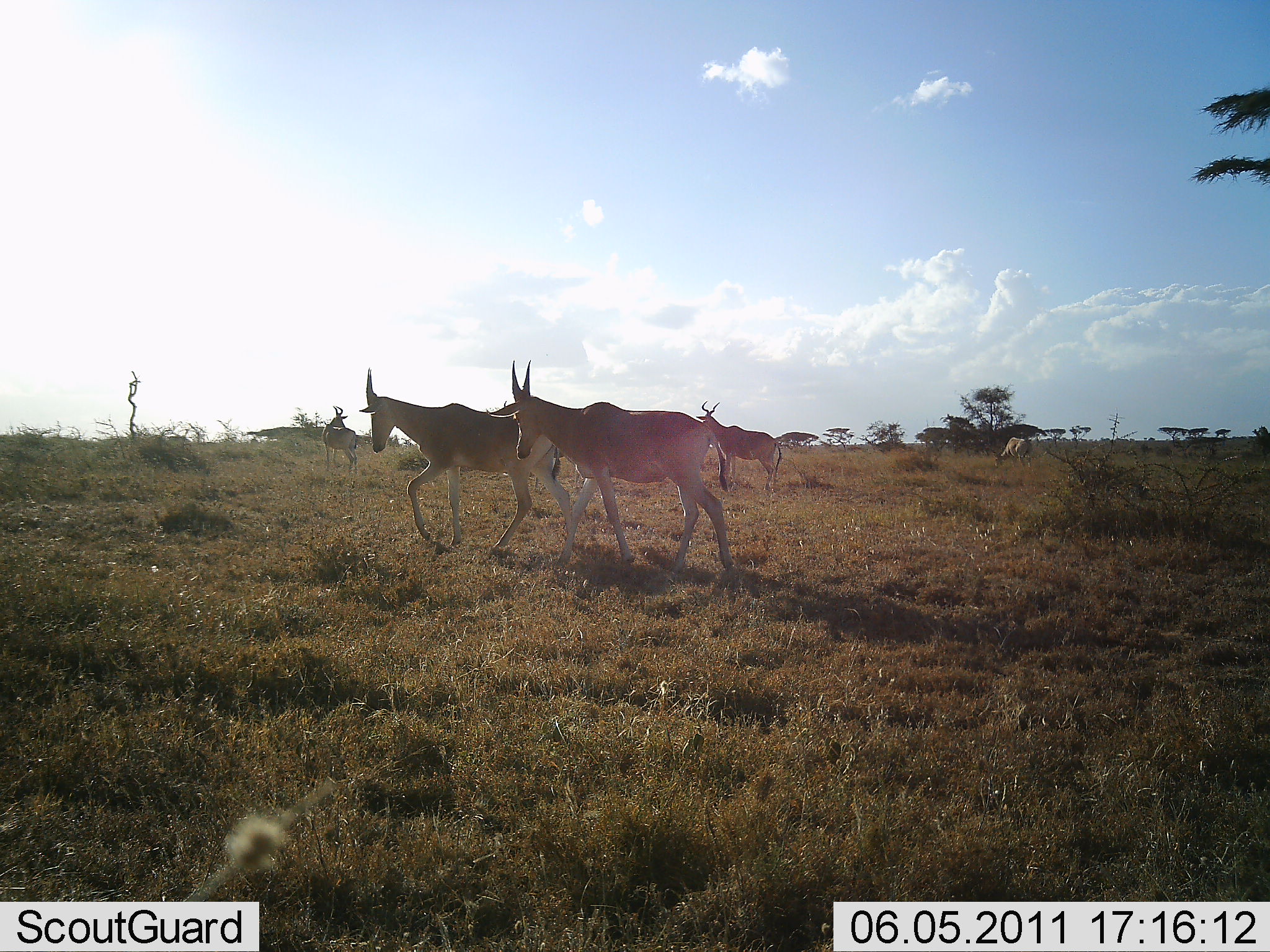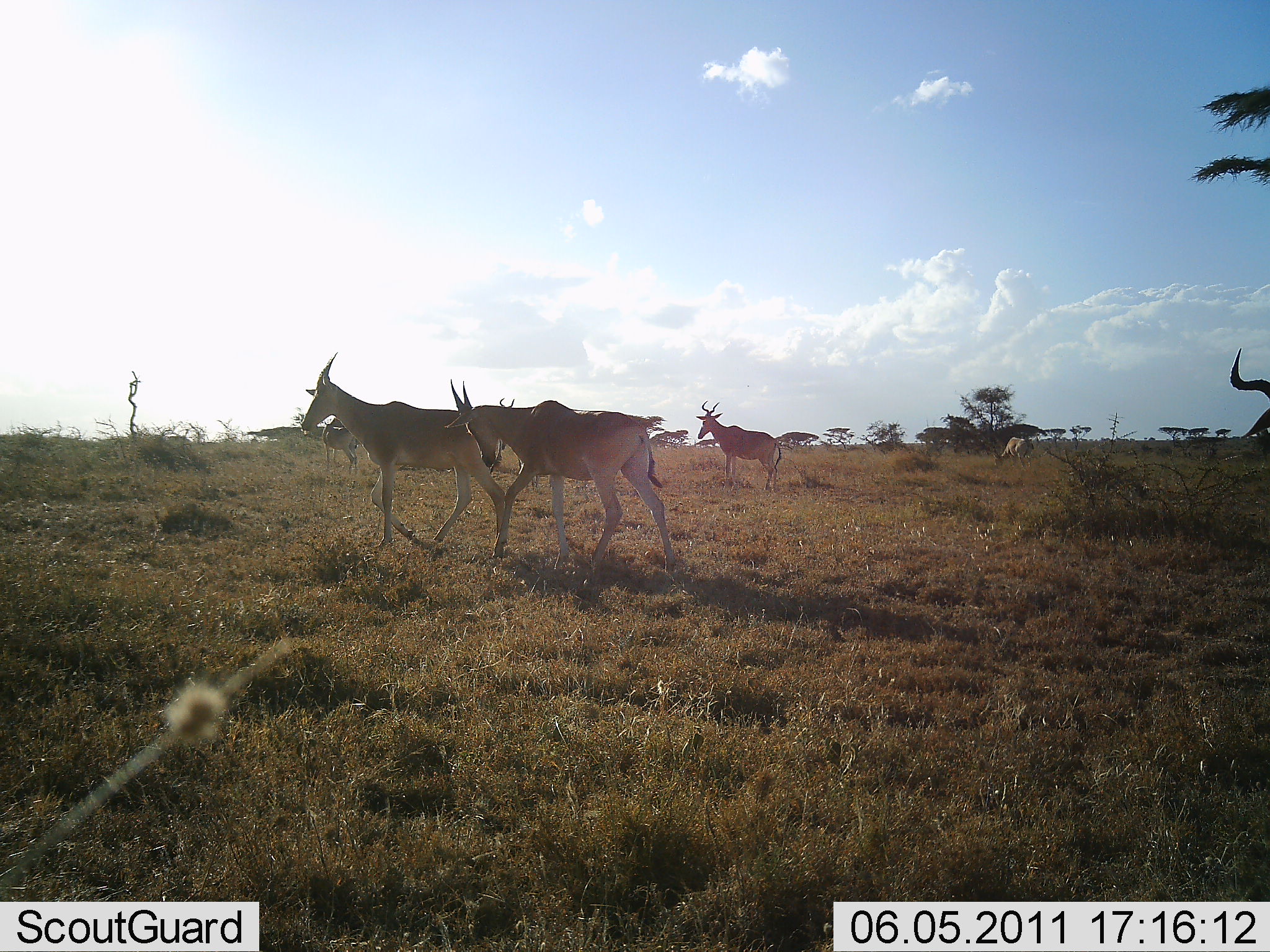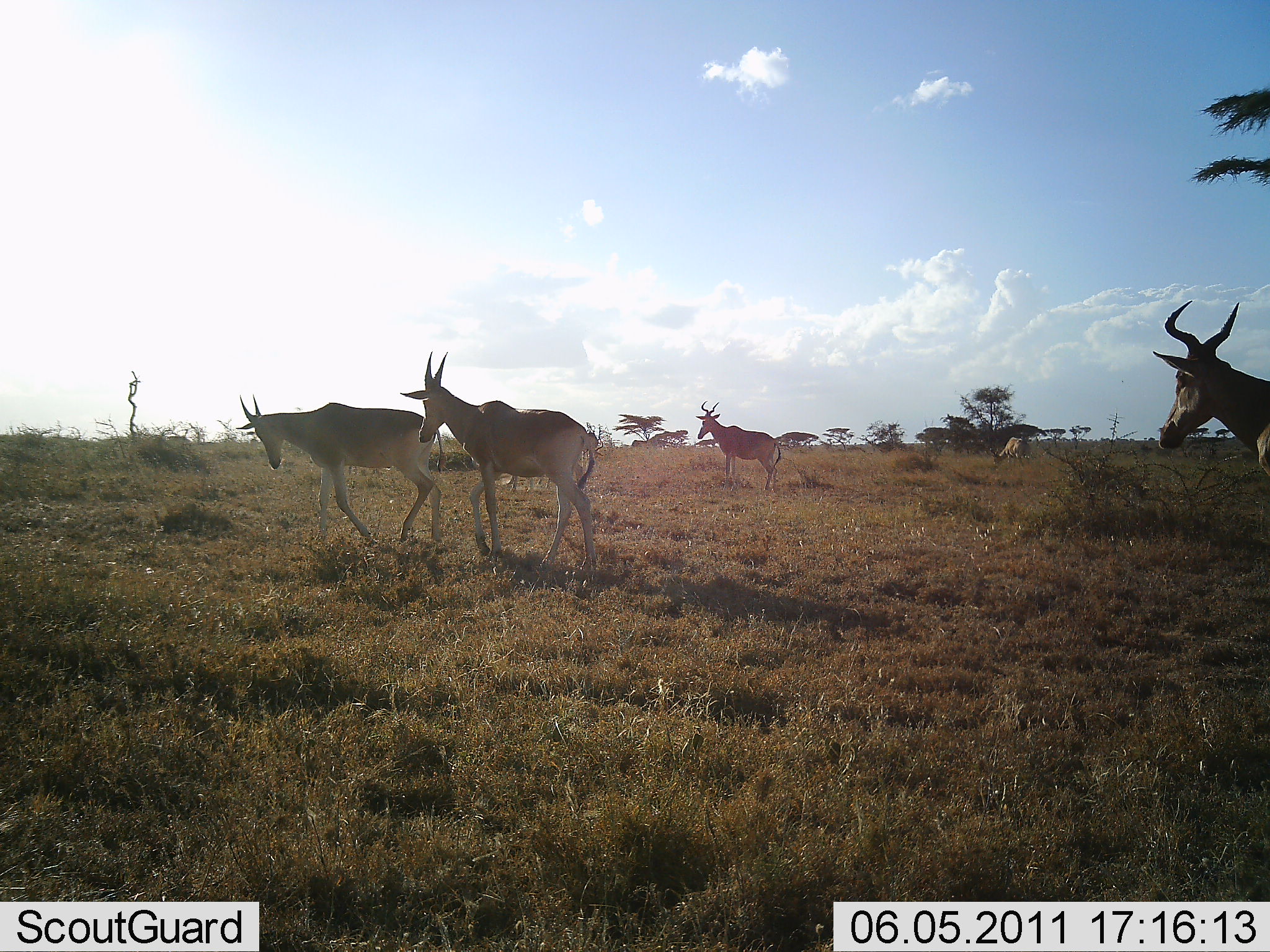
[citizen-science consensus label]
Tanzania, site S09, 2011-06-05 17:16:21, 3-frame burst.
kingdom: Animalia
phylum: Chordata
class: Mammalia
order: Artiodactyla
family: Bovidae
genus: Alcelaphus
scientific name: Alcelaphus buselaphus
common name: hartebeest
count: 6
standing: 58%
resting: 0%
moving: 100%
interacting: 0%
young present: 8%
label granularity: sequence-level